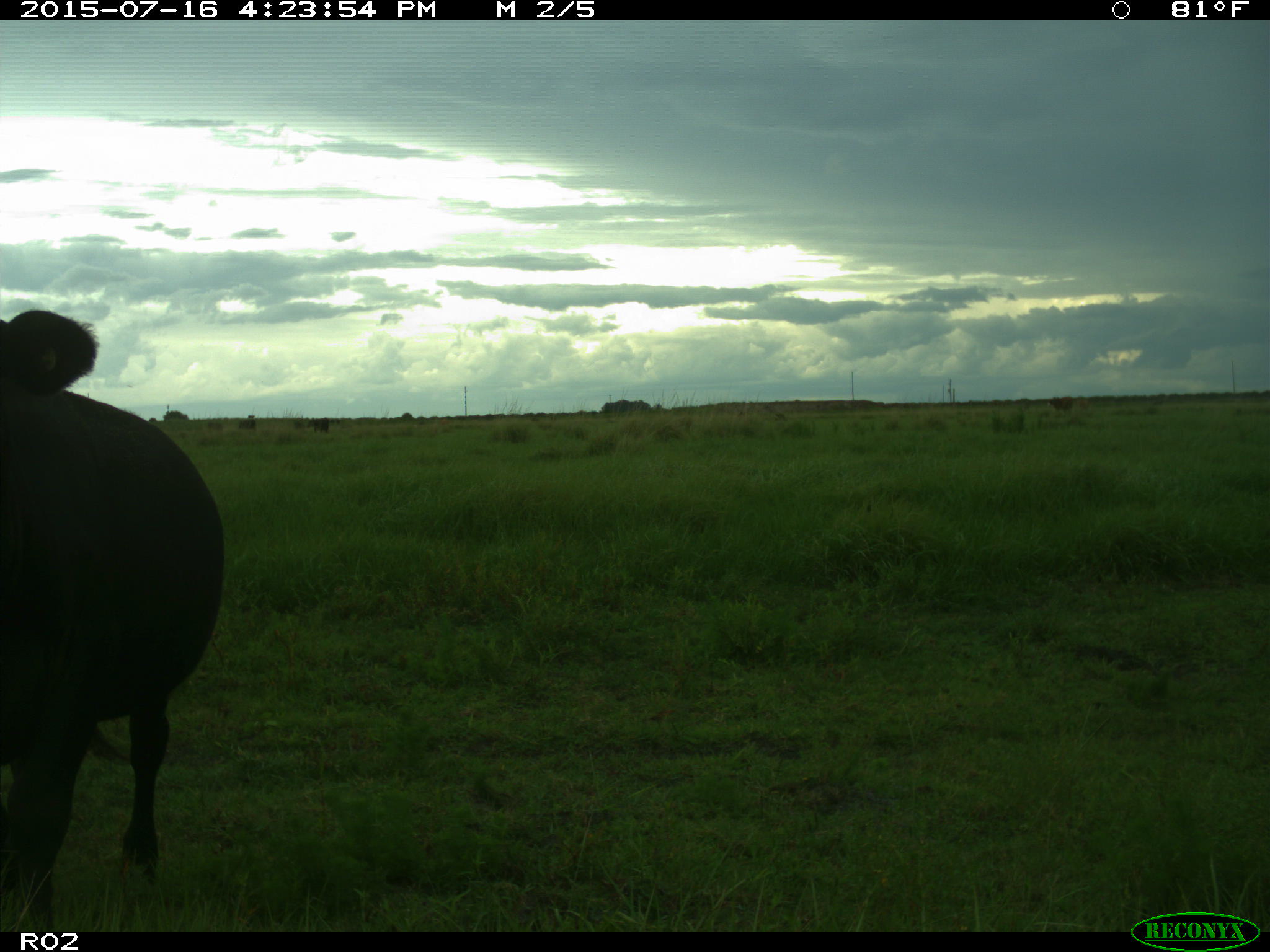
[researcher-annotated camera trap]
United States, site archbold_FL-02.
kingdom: Animalia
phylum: Chordata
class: Mammalia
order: Artiodactyla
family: Bovidae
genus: Bos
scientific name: Bos taurus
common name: domestic cow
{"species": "Bos taurus (domestic cow)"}